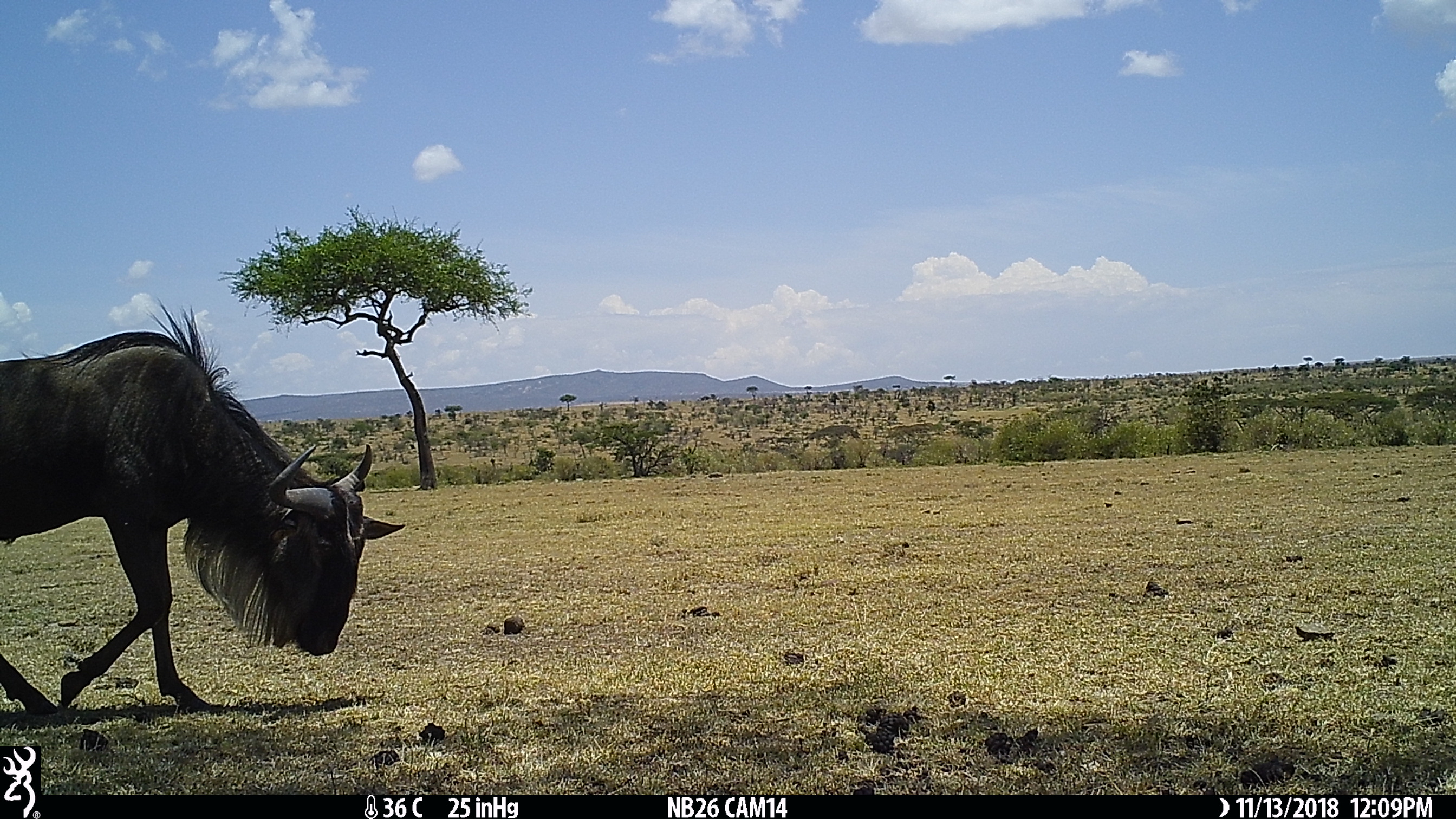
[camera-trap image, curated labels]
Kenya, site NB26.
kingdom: Animalia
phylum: Chordata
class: Mammalia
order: Artiodactyla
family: Bovidae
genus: Connochaetes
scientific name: Connochaetes taurinus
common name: blue wildebeest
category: wildebeest